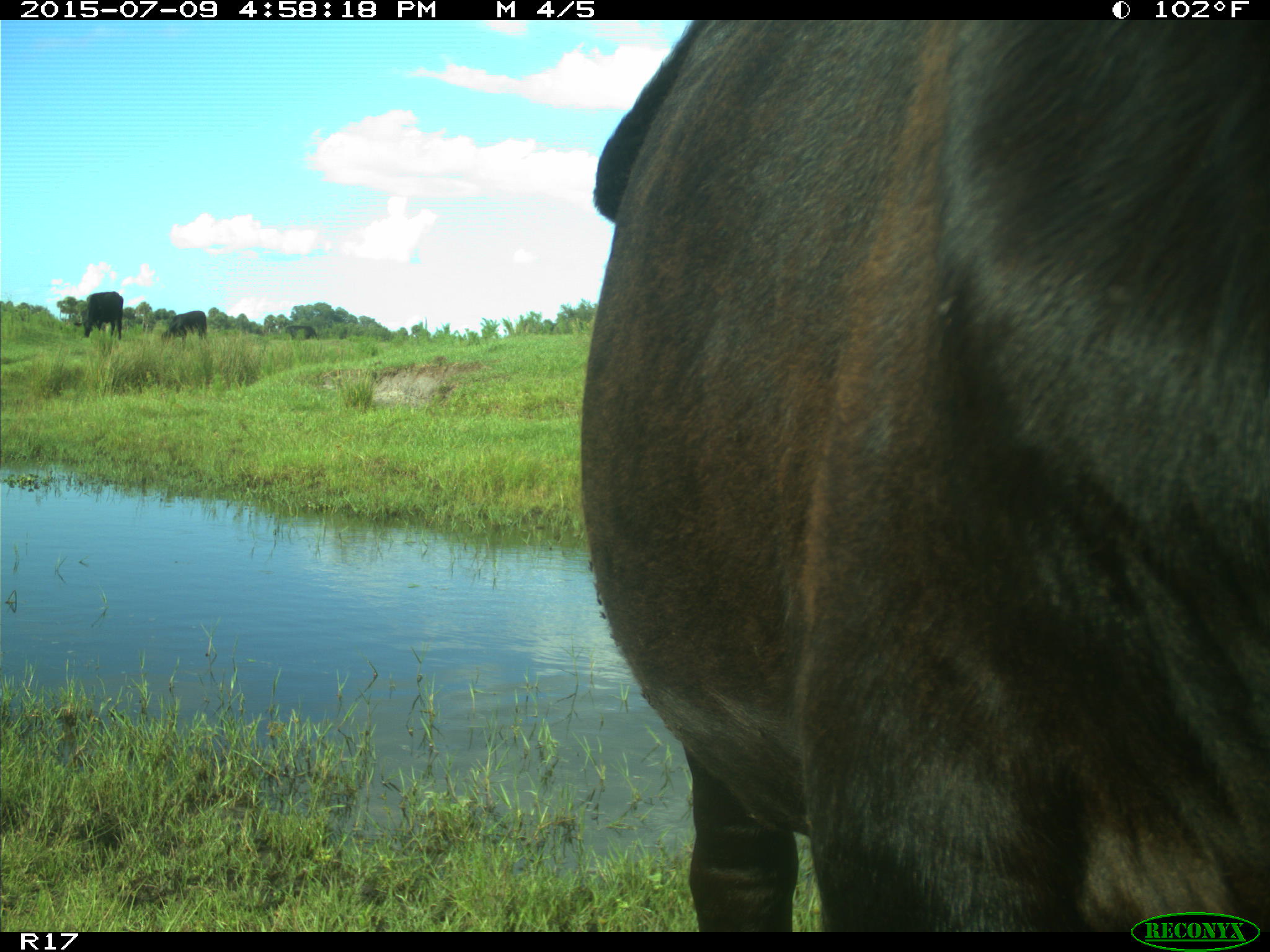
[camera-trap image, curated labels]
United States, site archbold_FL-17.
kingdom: Animalia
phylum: Chordata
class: Mammalia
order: Artiodactyla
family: Bovidae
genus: Bos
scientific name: Bos taurus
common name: domestic cow